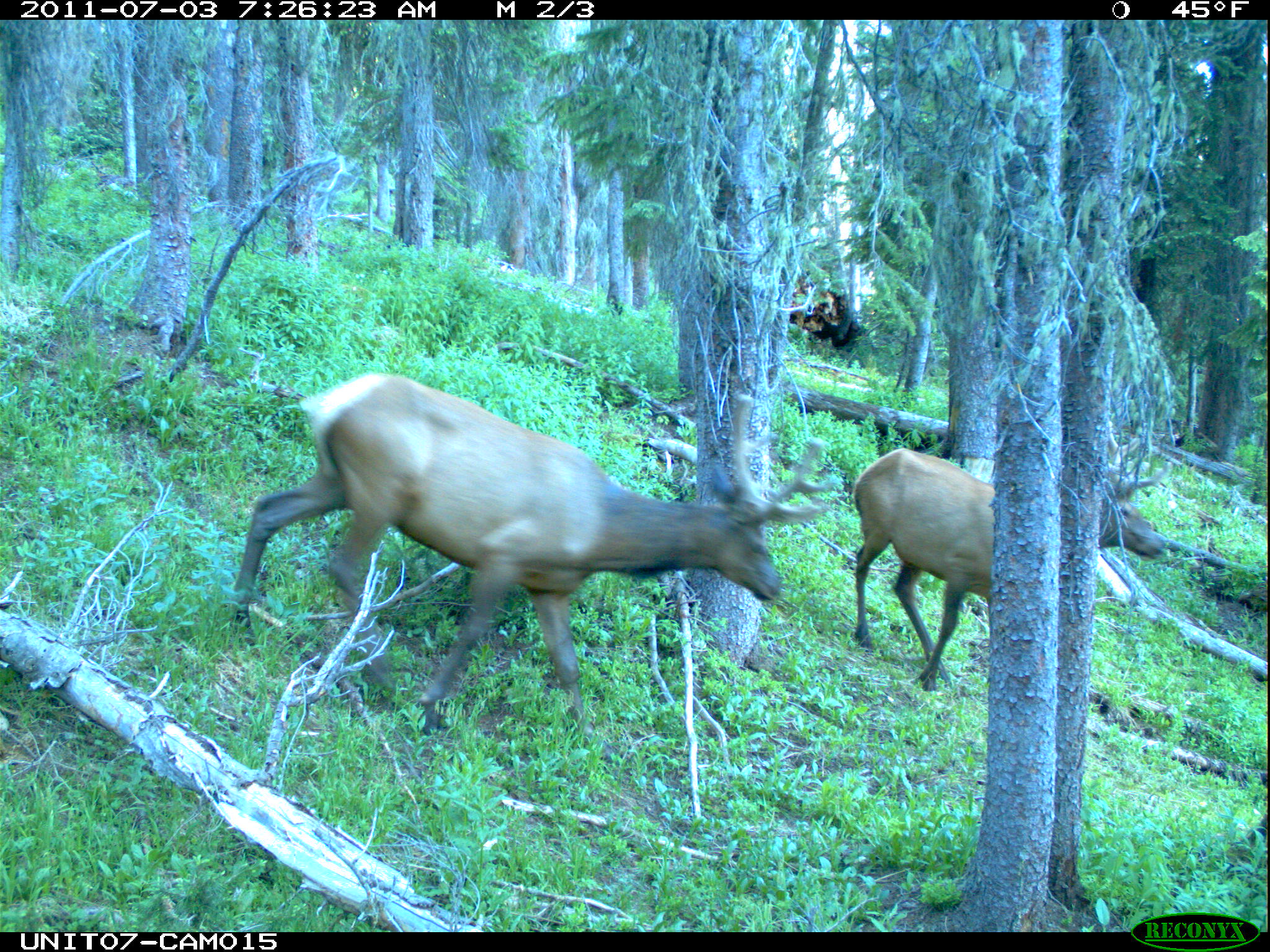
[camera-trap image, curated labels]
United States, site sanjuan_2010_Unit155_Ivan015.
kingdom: Animalia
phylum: Chordata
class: Mammalia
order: Artiodactyla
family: Cervidae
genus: Cervus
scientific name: Cervus elaphus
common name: red deer